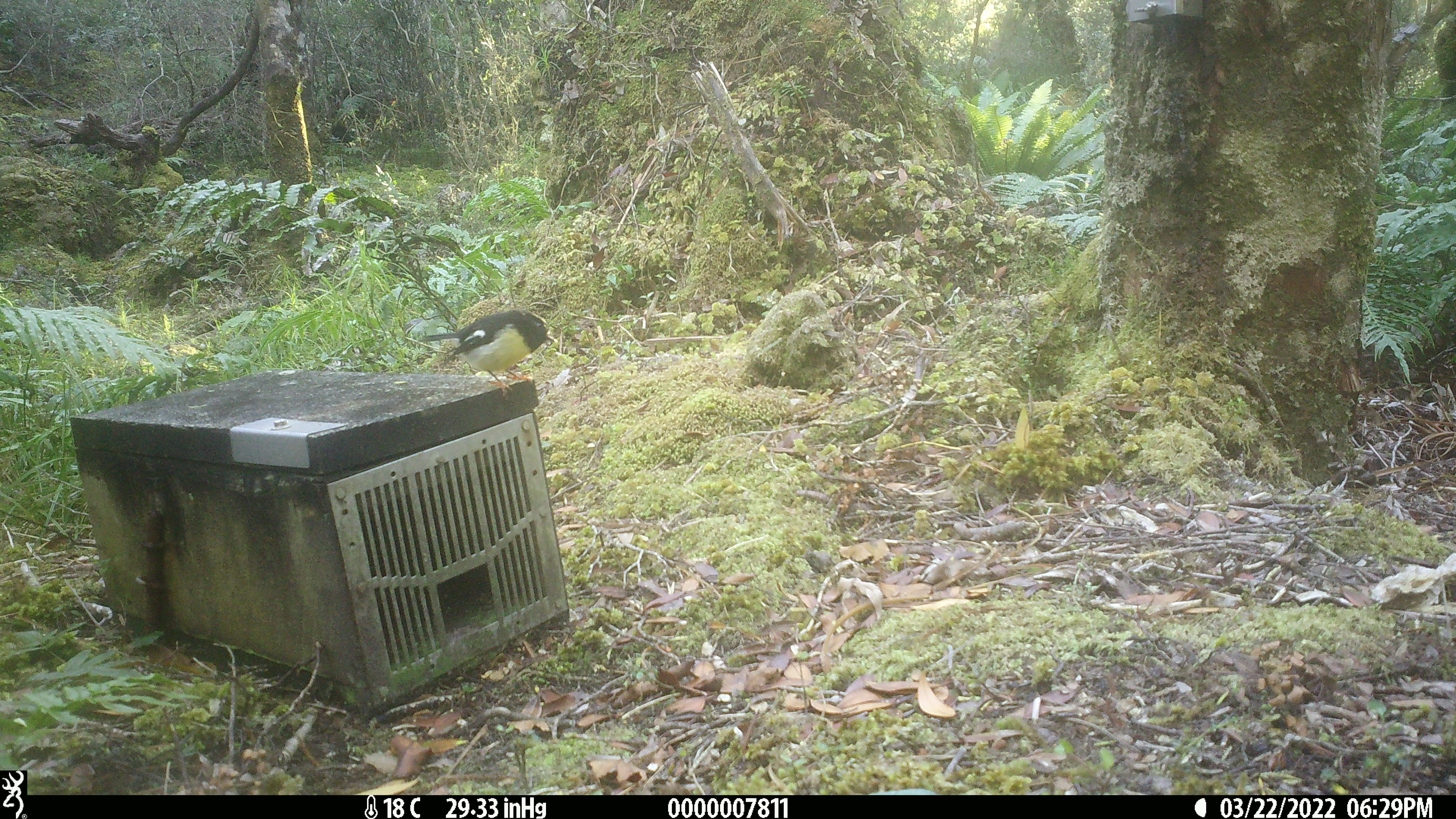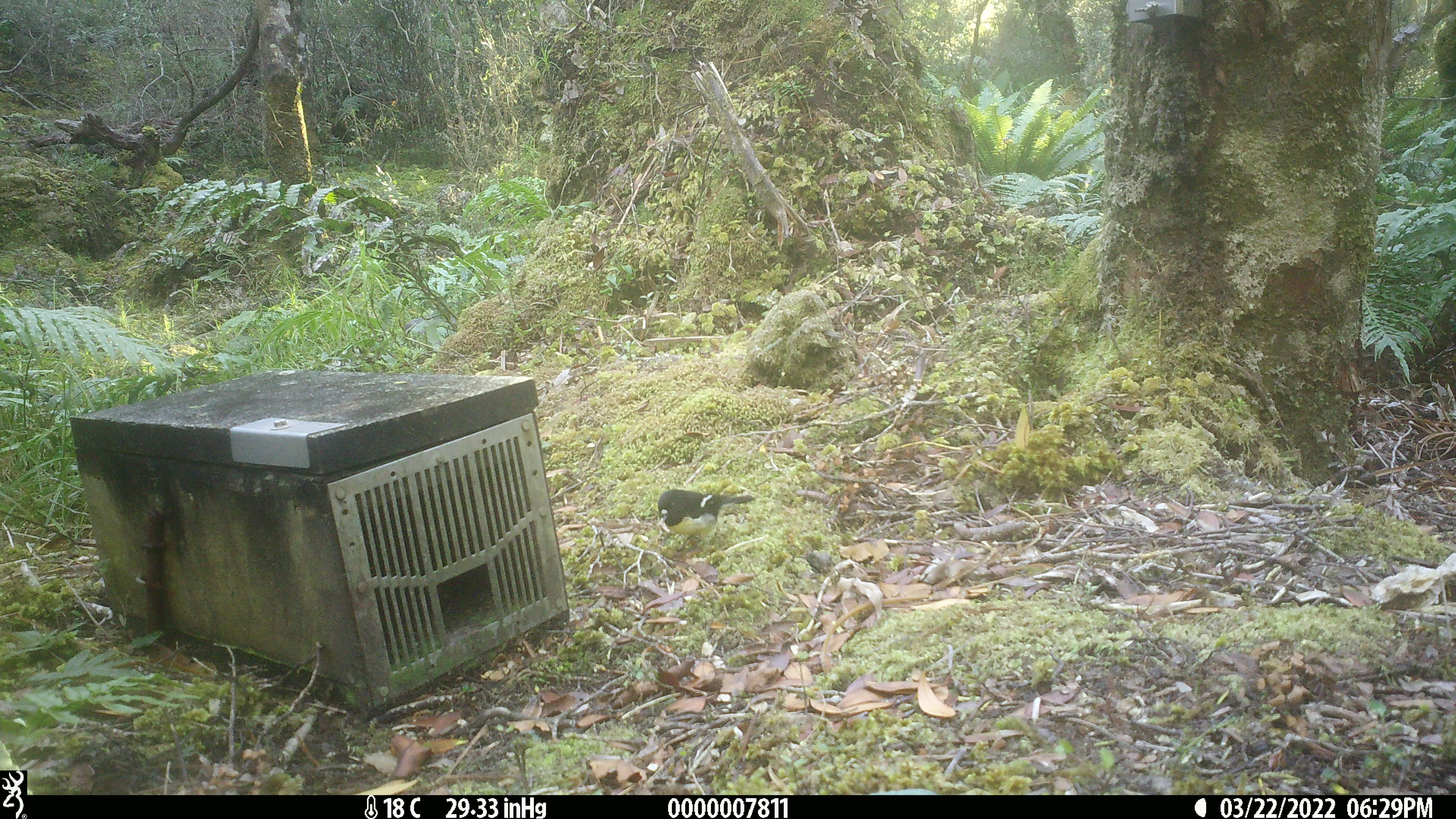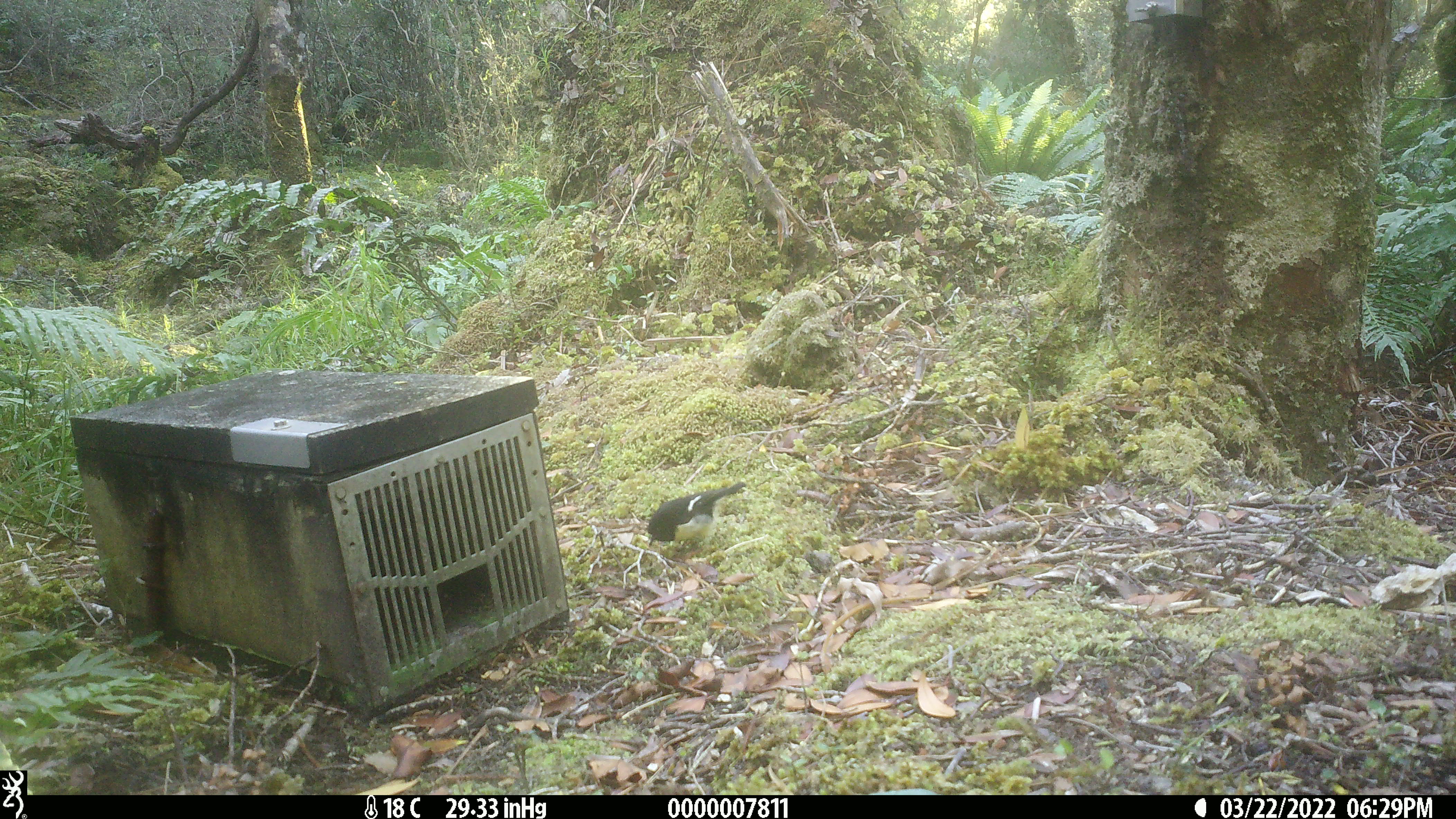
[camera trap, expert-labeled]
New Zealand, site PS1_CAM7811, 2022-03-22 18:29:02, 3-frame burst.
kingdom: Animalia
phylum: Chordata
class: Aves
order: Passeriformes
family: Petroicidae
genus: Petroica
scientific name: Petroica macrocephala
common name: tomtit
Tomtit (Petroica macrocephala).